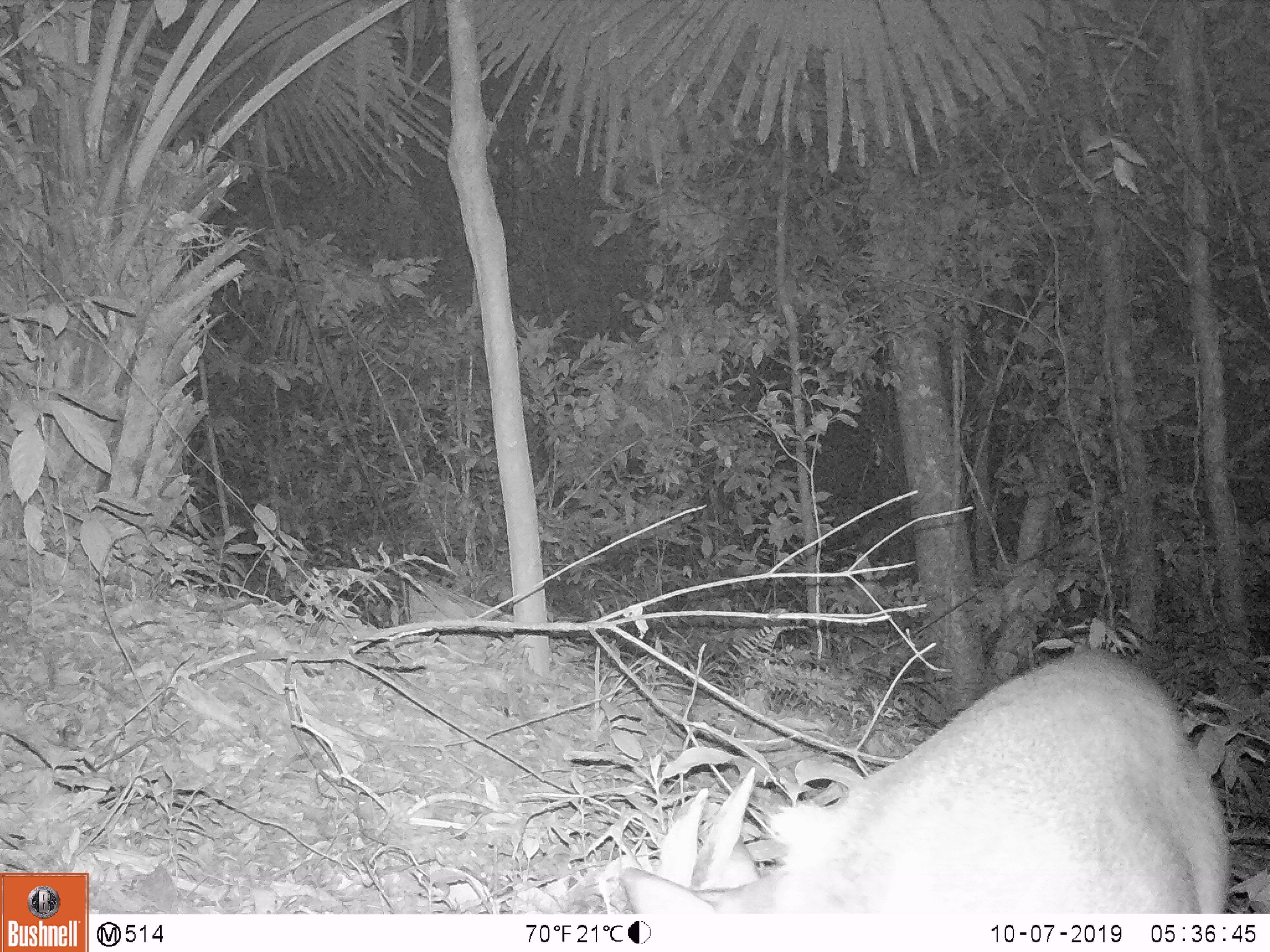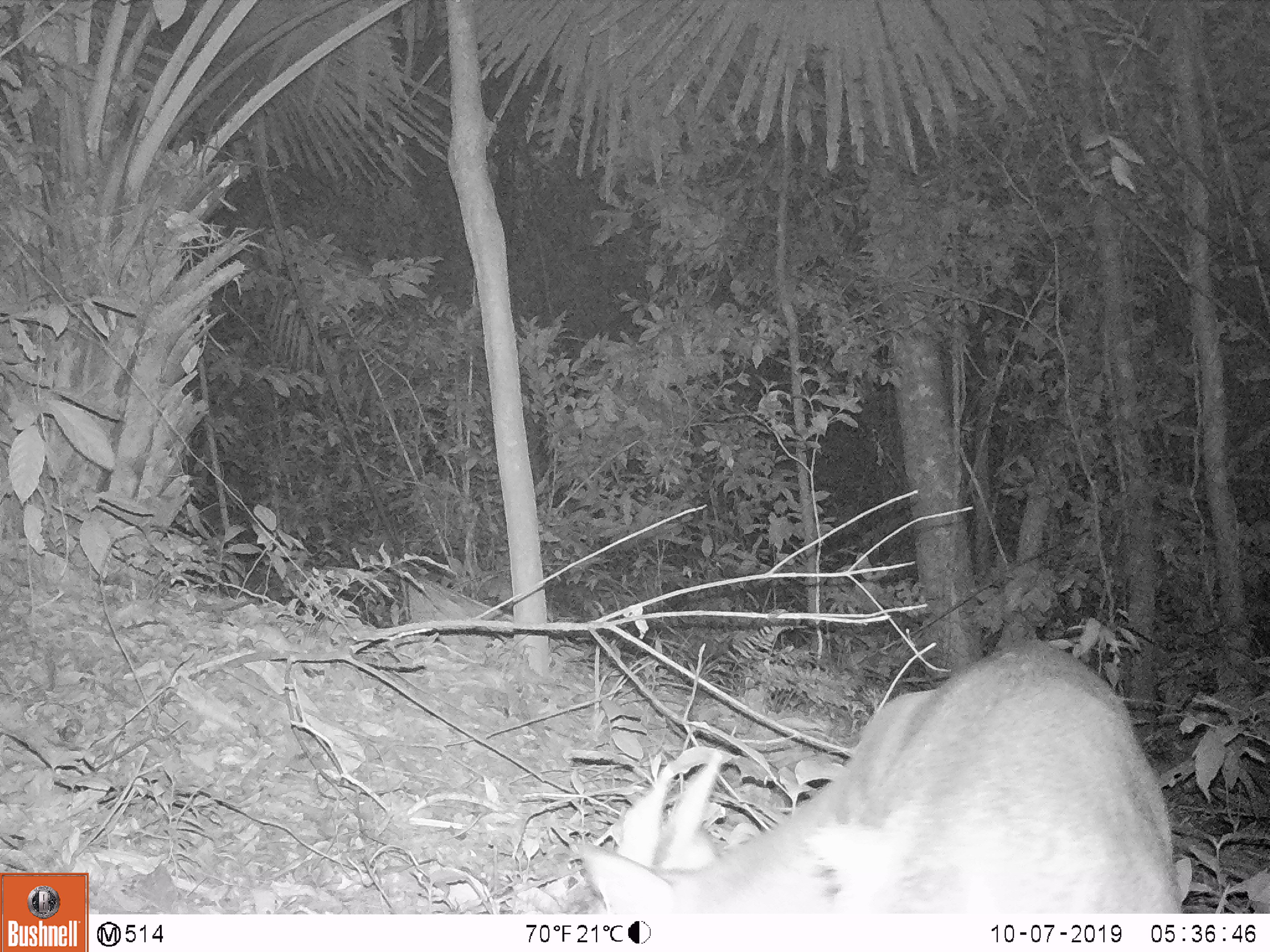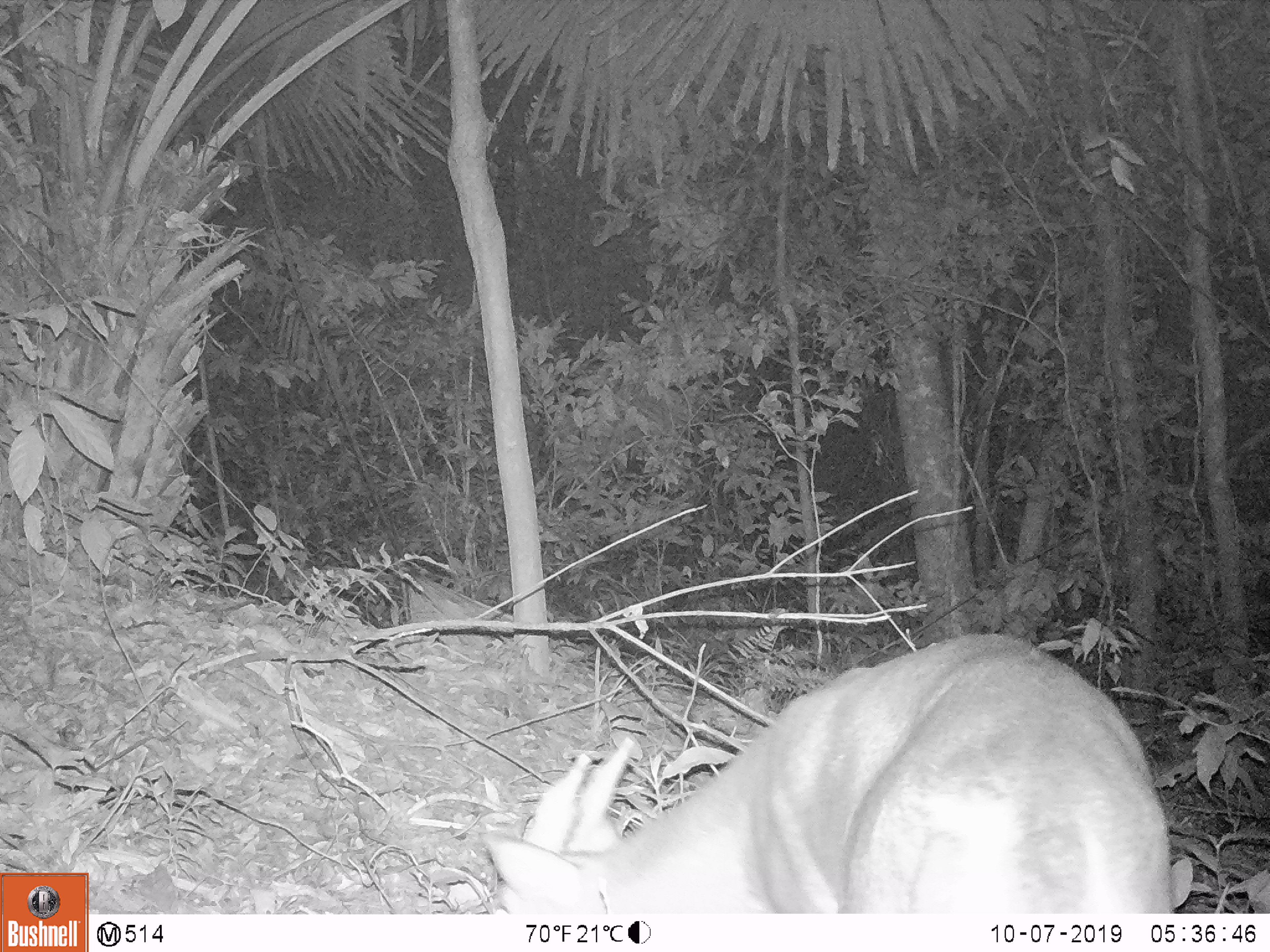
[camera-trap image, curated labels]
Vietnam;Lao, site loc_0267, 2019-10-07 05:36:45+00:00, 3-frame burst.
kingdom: Animalia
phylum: Chordata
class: Mammalia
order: Artiodactyla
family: Cervidae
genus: Muntiacus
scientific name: Muntiacus vuquangensis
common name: large-antlered muntjac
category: large antlered muntjac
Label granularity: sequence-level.